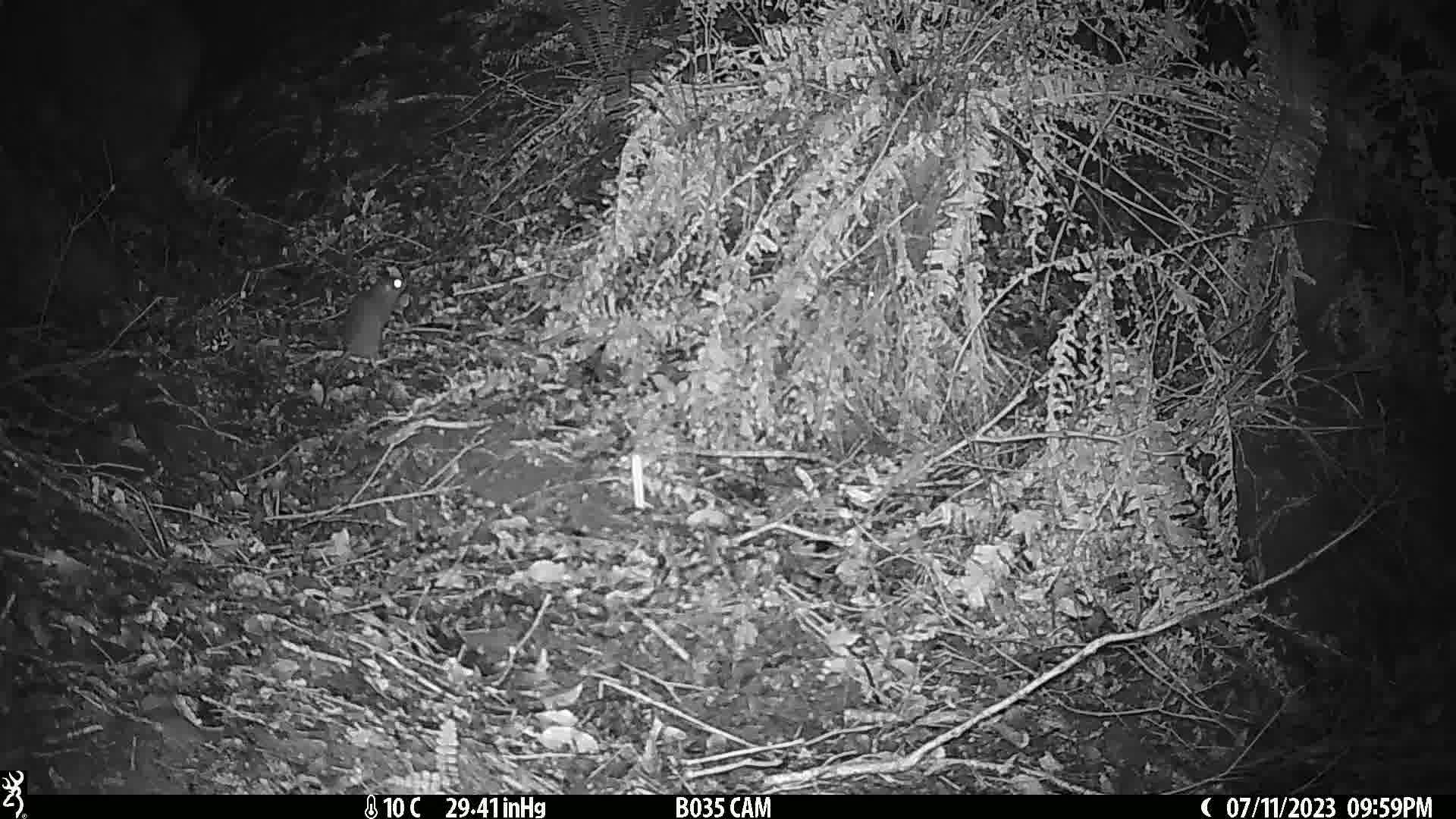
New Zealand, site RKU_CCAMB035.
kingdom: Animalia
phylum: Chordata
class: Mammalia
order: Rodentia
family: Muridae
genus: Rattus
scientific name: Rattus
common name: rat